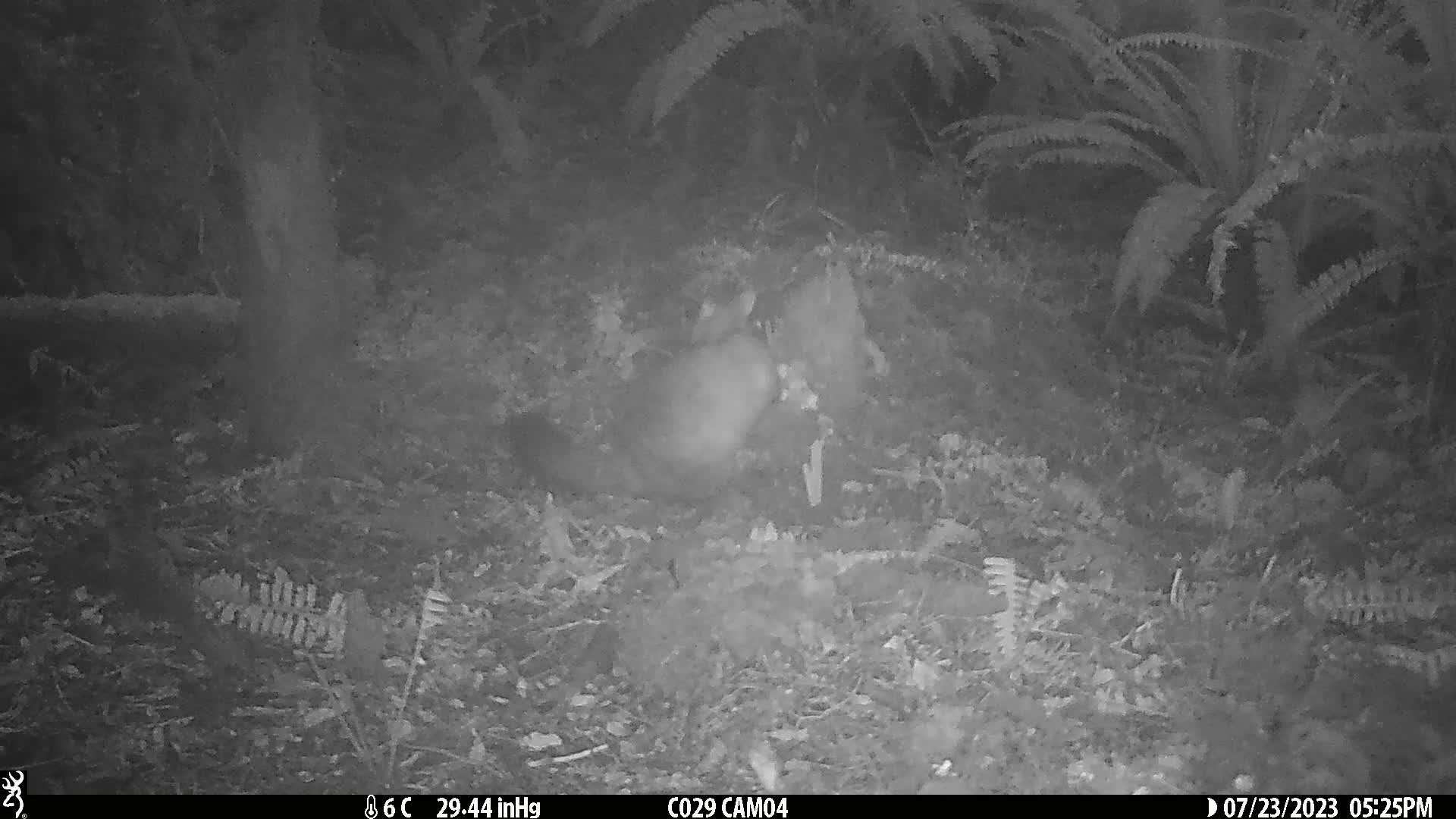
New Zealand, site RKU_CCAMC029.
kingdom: Animalia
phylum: Chordata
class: Mammalia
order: Diprotodontia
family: Phalangeridae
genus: Trichosurus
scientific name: Trichosurus vulpecula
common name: common brushtail possum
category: possum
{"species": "possum (common brushtail possum) (Trichosurus vulpecula)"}